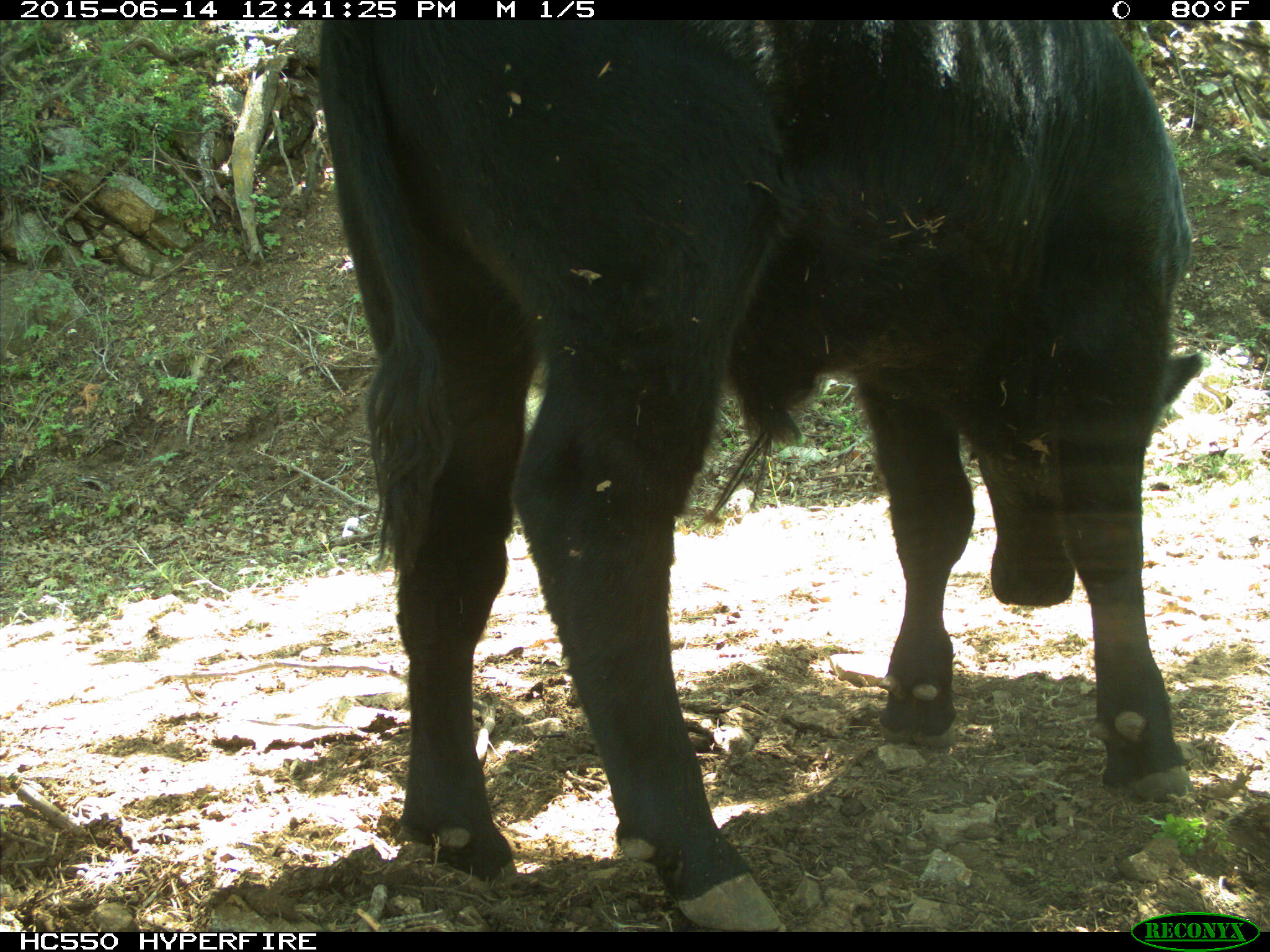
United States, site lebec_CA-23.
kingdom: Animalia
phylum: Chordata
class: Mammalia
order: Artiodactyla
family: Bovidae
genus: Bos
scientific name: Bos taurus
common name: domestic cow